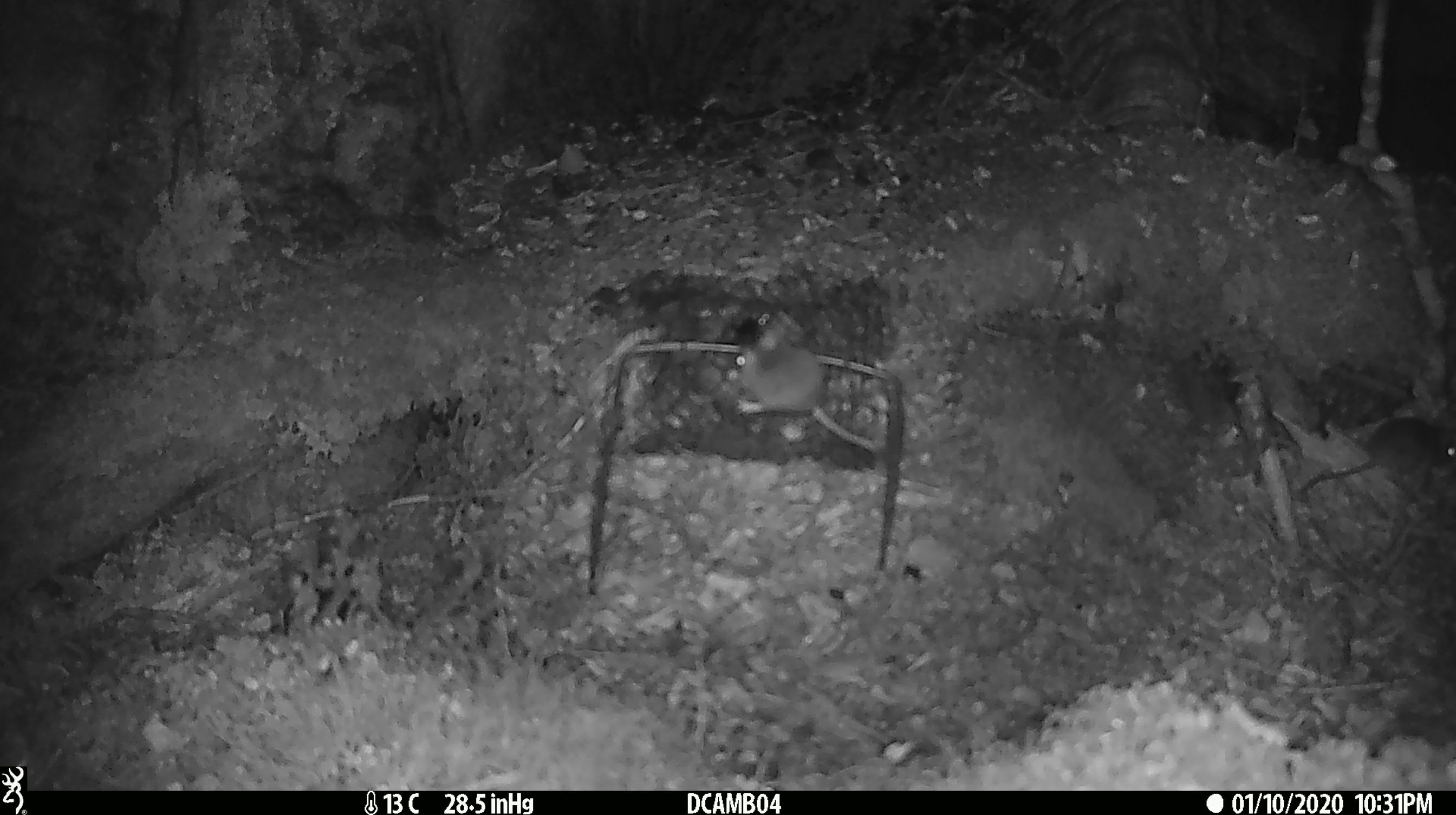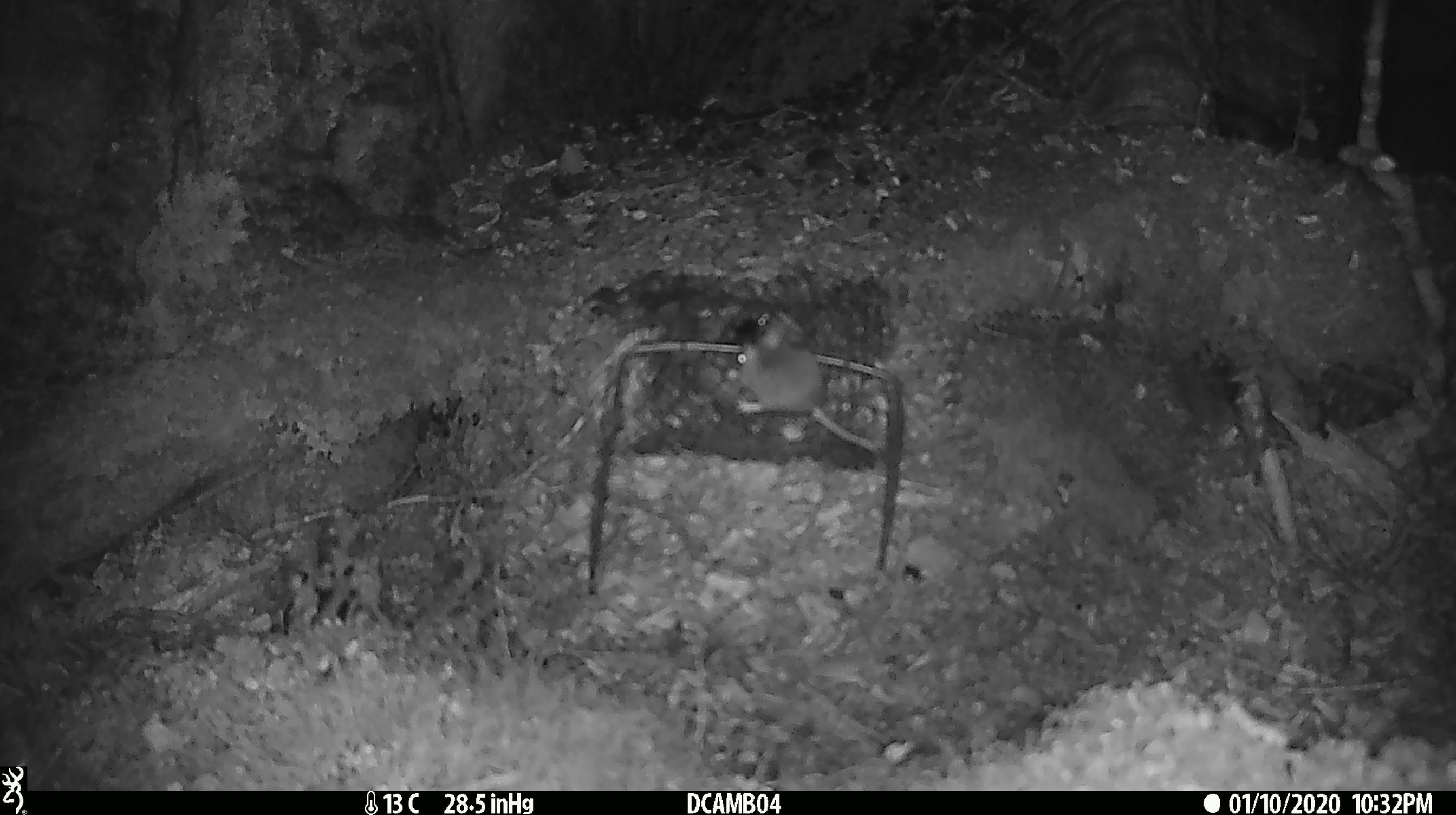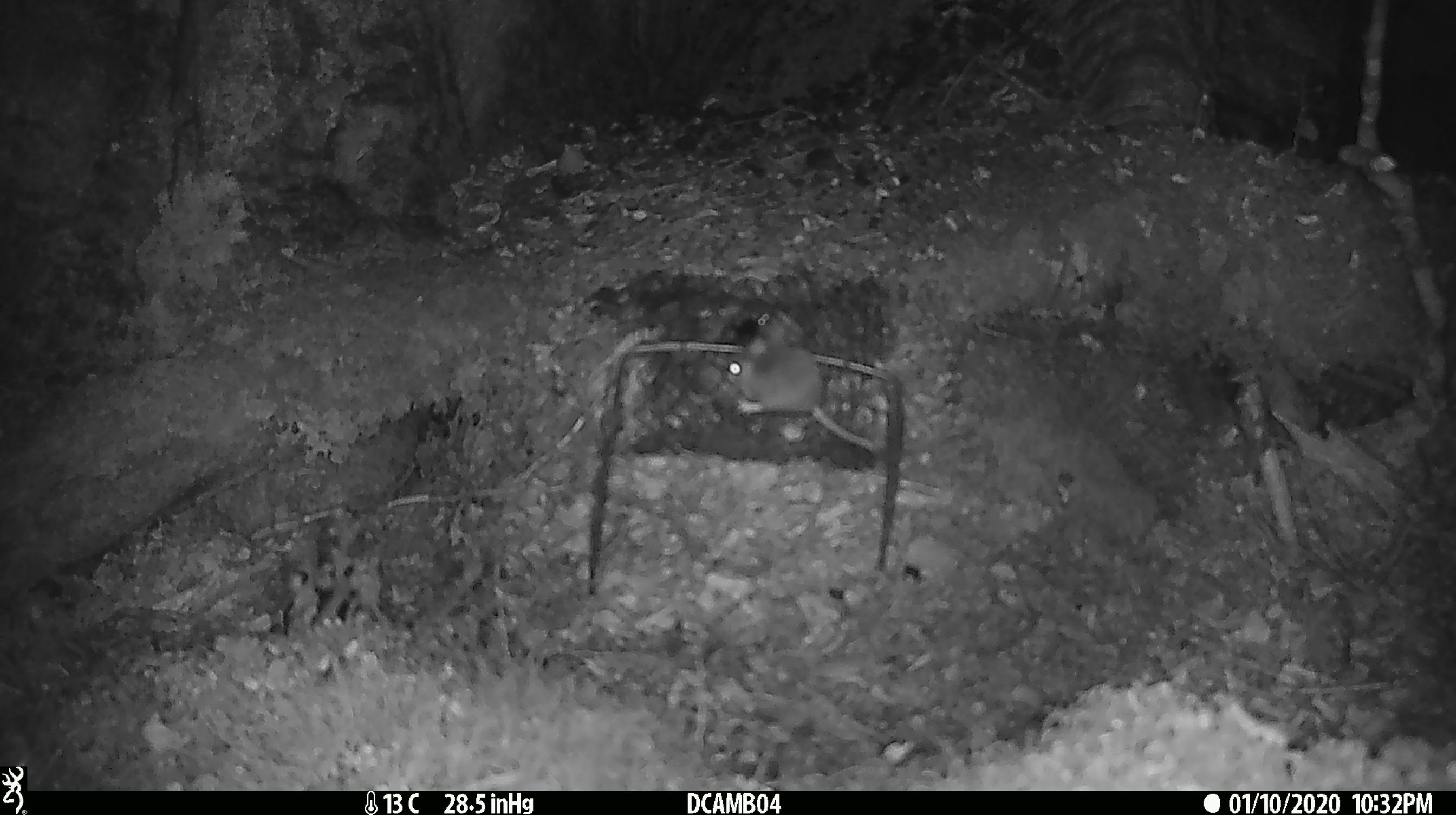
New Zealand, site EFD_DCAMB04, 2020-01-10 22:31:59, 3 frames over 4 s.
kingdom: Animalia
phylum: Chordata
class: Mammalia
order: Rodentia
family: Muridae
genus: Mus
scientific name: Mus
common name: mouse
Mouse (Mus).